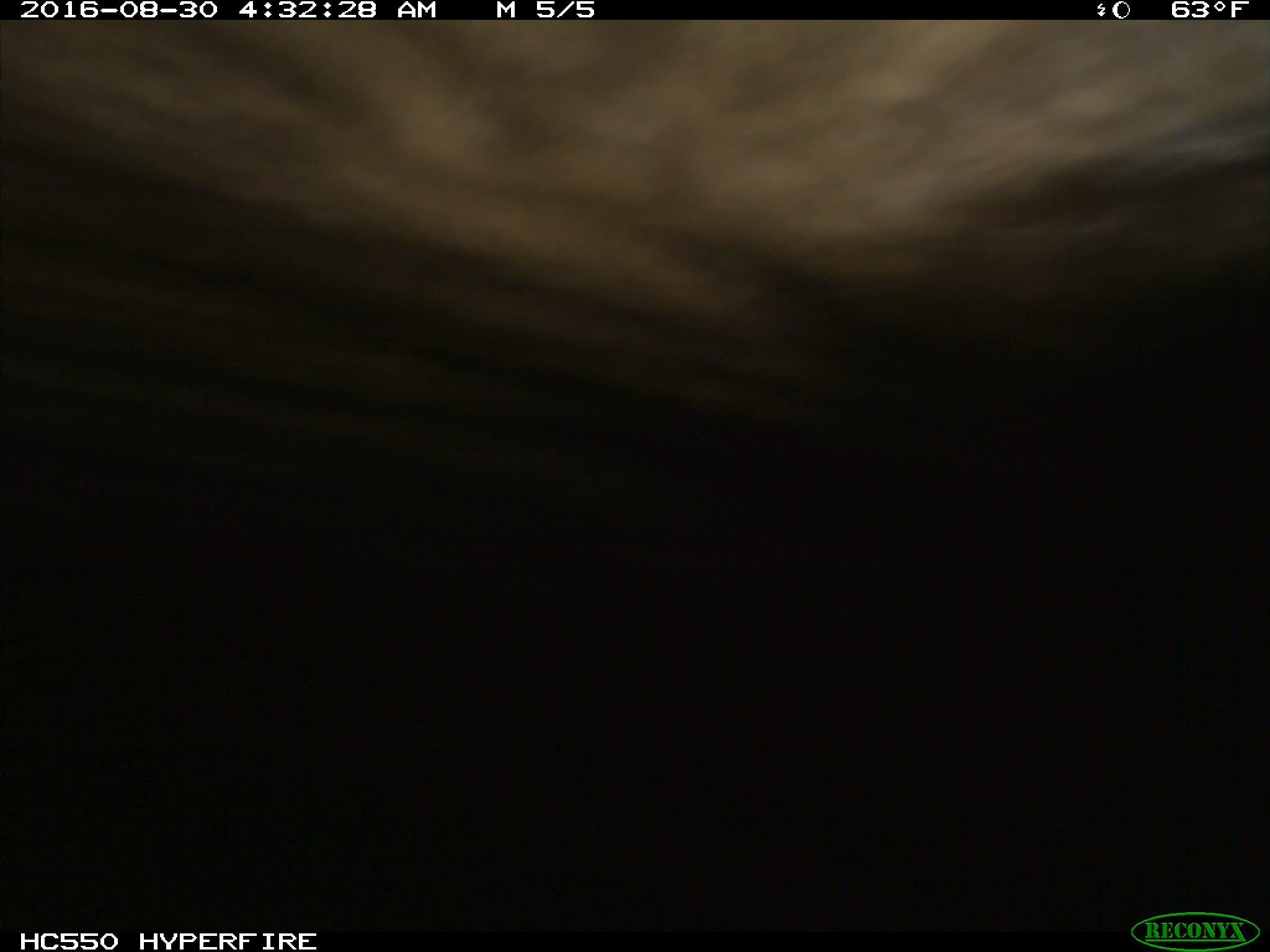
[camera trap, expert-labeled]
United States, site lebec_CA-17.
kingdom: Animalia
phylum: Chordata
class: Mammalia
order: Carnivora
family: Ursidae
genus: Ursus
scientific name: Ursus americanus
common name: american black bear